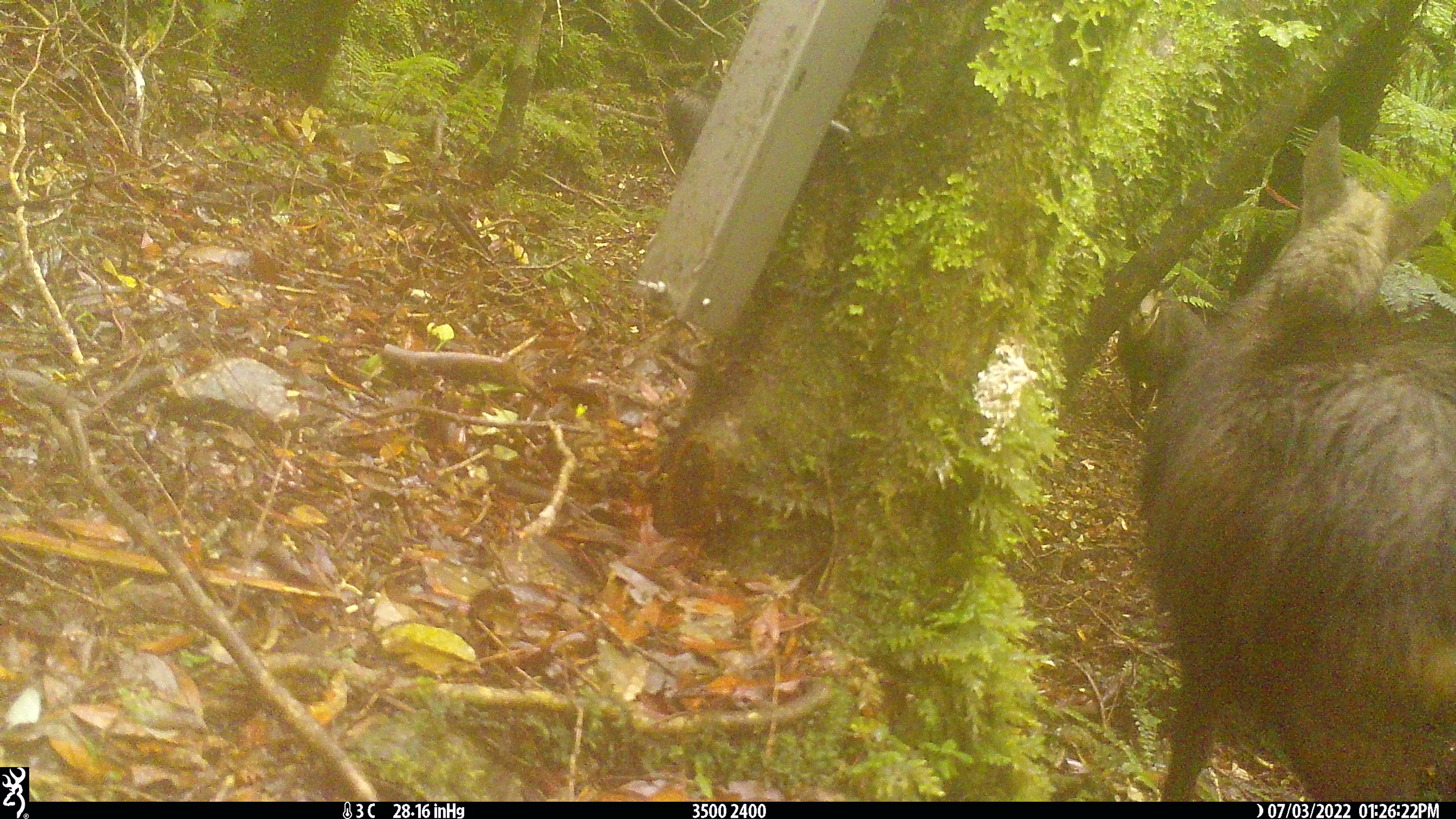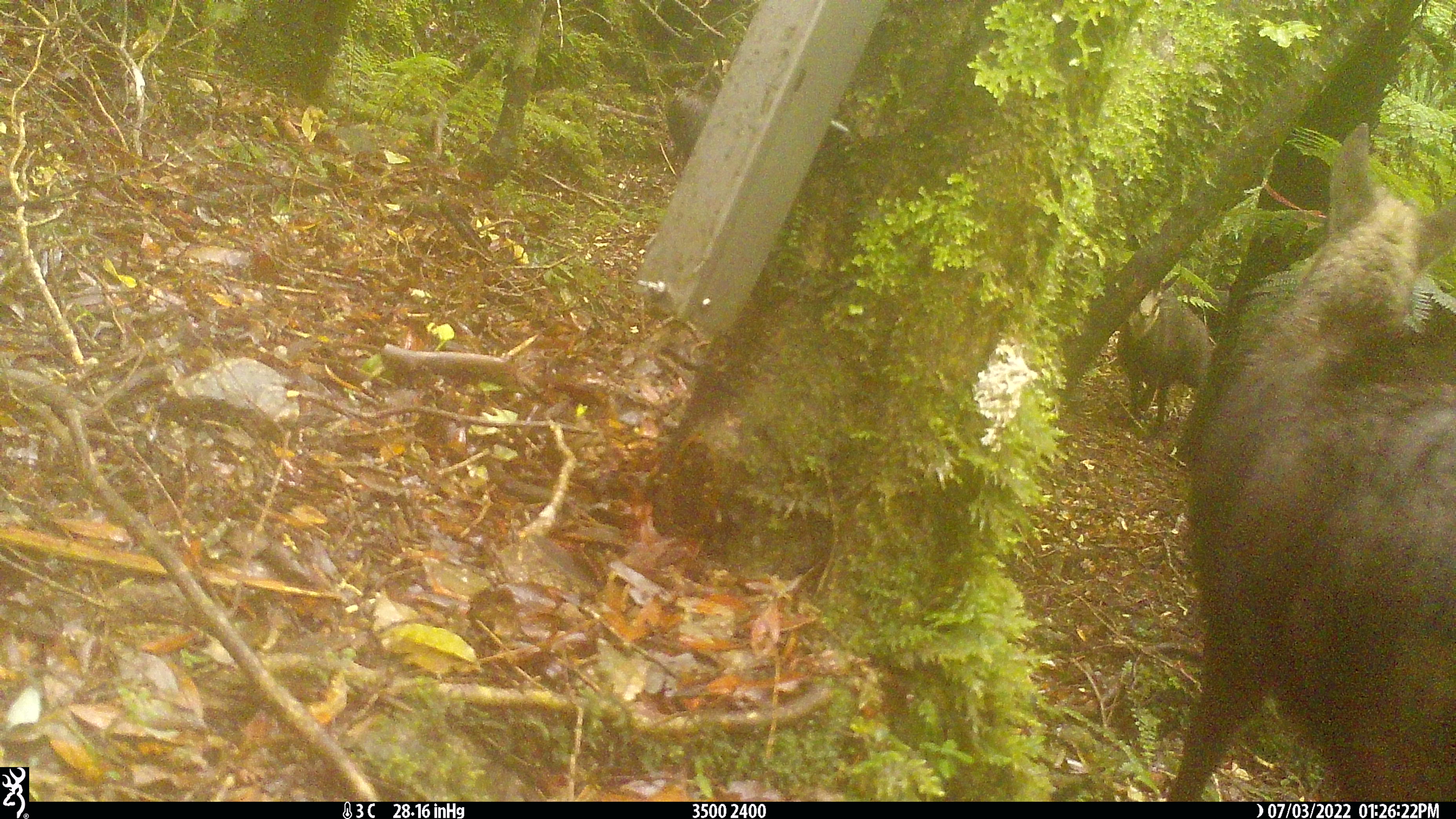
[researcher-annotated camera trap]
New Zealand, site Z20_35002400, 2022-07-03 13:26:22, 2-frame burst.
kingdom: Animalia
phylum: Chordata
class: Mammalia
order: Artiodactyla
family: Bovidae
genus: Rupicapra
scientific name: Rupicapra rupicapra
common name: alpine chamois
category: chamois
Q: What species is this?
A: Chamois (alpine chamois) (Rupicapra rupicapra).